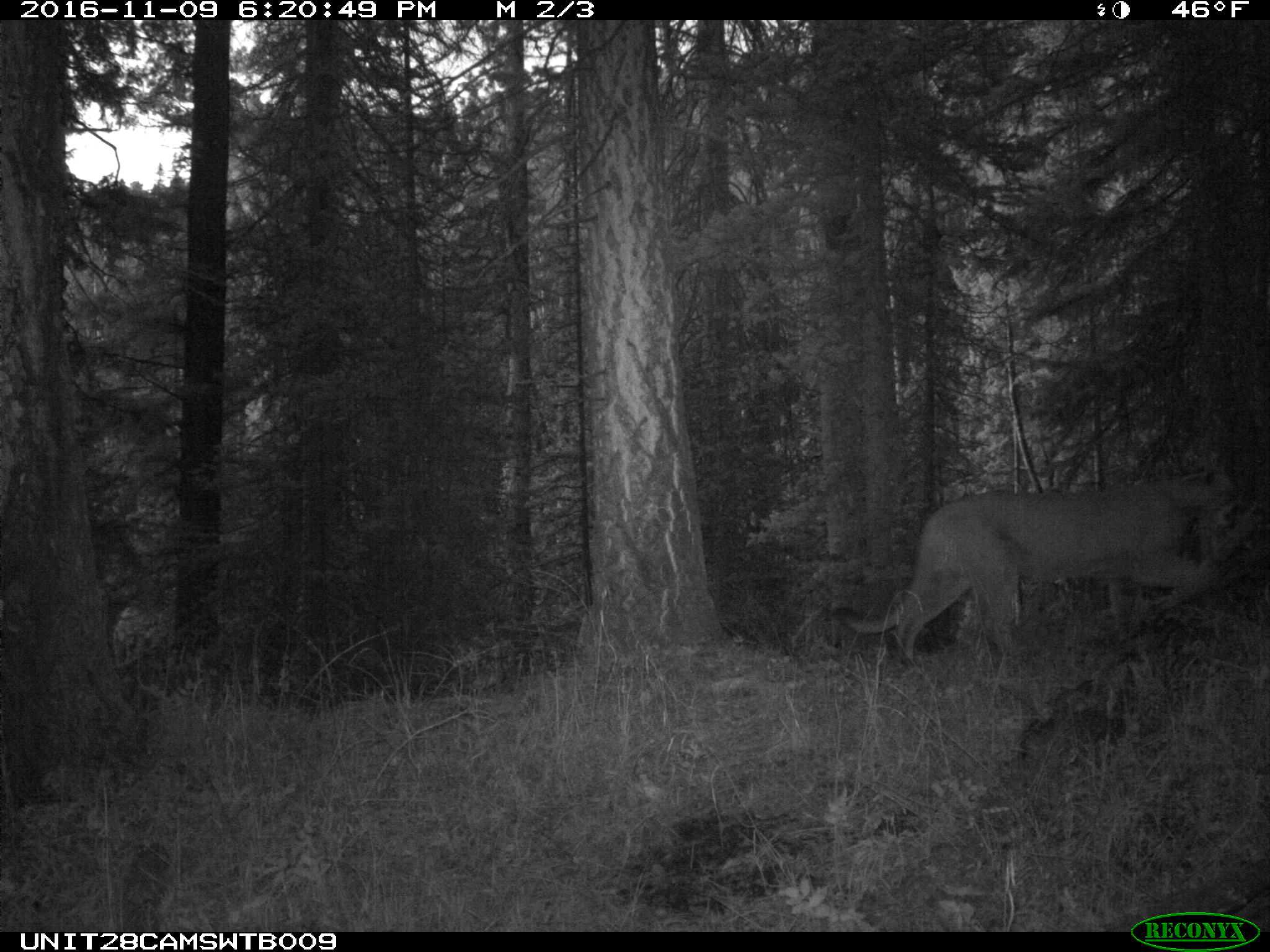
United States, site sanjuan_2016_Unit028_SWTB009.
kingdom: Animalia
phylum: Chordata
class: Mammalia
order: Carnivora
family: Felidae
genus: Puma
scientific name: Puma concolor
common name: mountain lion